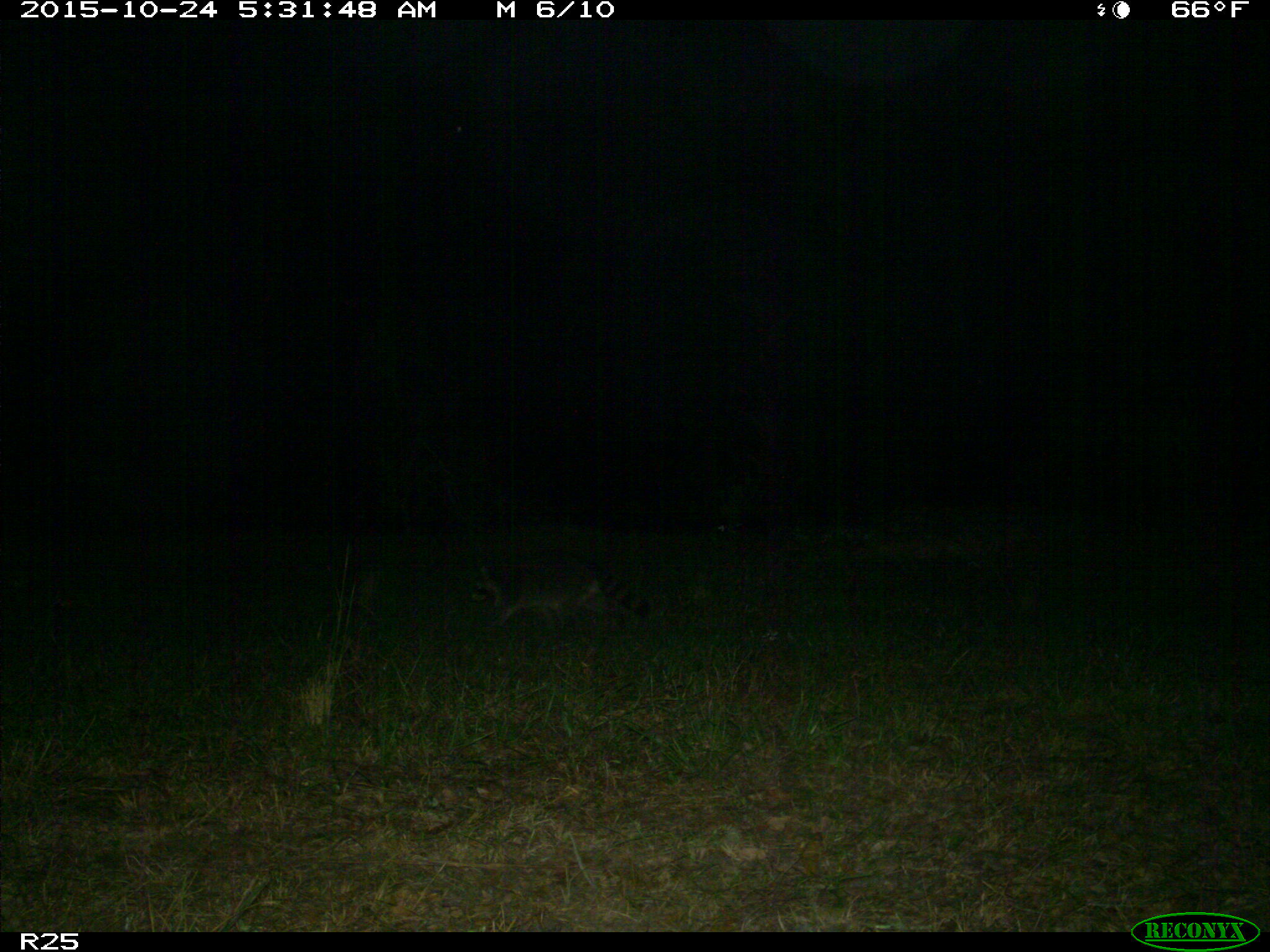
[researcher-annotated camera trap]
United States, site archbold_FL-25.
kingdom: Animalia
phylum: Chordata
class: Mammalia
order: Carnivora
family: Procyonidae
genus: Procyon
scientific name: Procyon lotor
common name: common raccoon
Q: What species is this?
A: Procyon lotor (common raccoon).